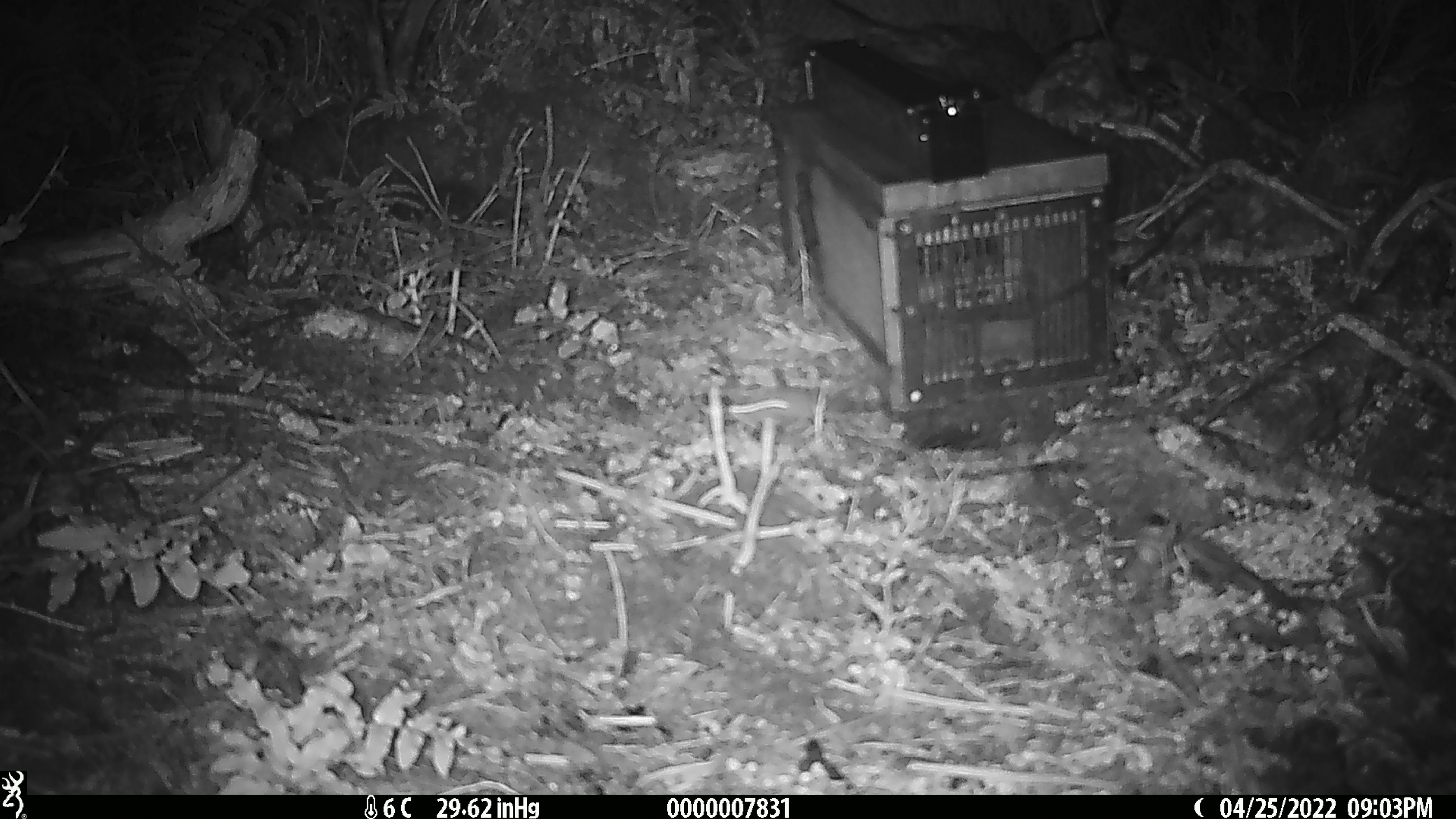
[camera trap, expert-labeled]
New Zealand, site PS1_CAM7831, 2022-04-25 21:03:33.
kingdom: Animalia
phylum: Chordata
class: Mammalia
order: Rodentia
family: Muridae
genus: Mus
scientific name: Mus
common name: mouse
Mouse (Mus).